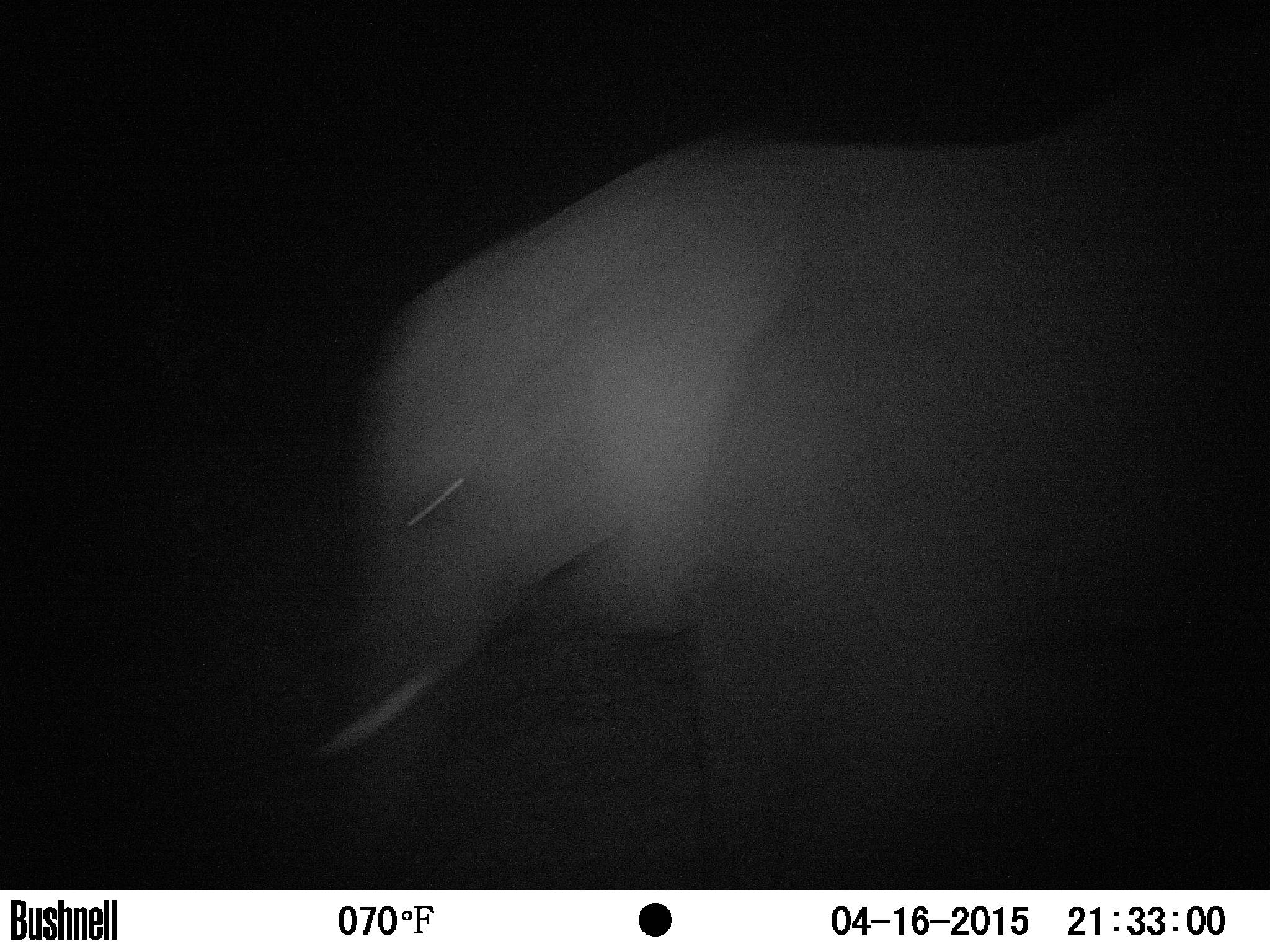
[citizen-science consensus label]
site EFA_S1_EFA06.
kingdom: Animalia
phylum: Chordata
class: Mammalia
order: Proboscidea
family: Elephantidae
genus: Loxodonta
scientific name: Loxodonta africana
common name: african bush elephant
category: elephant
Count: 1.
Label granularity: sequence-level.